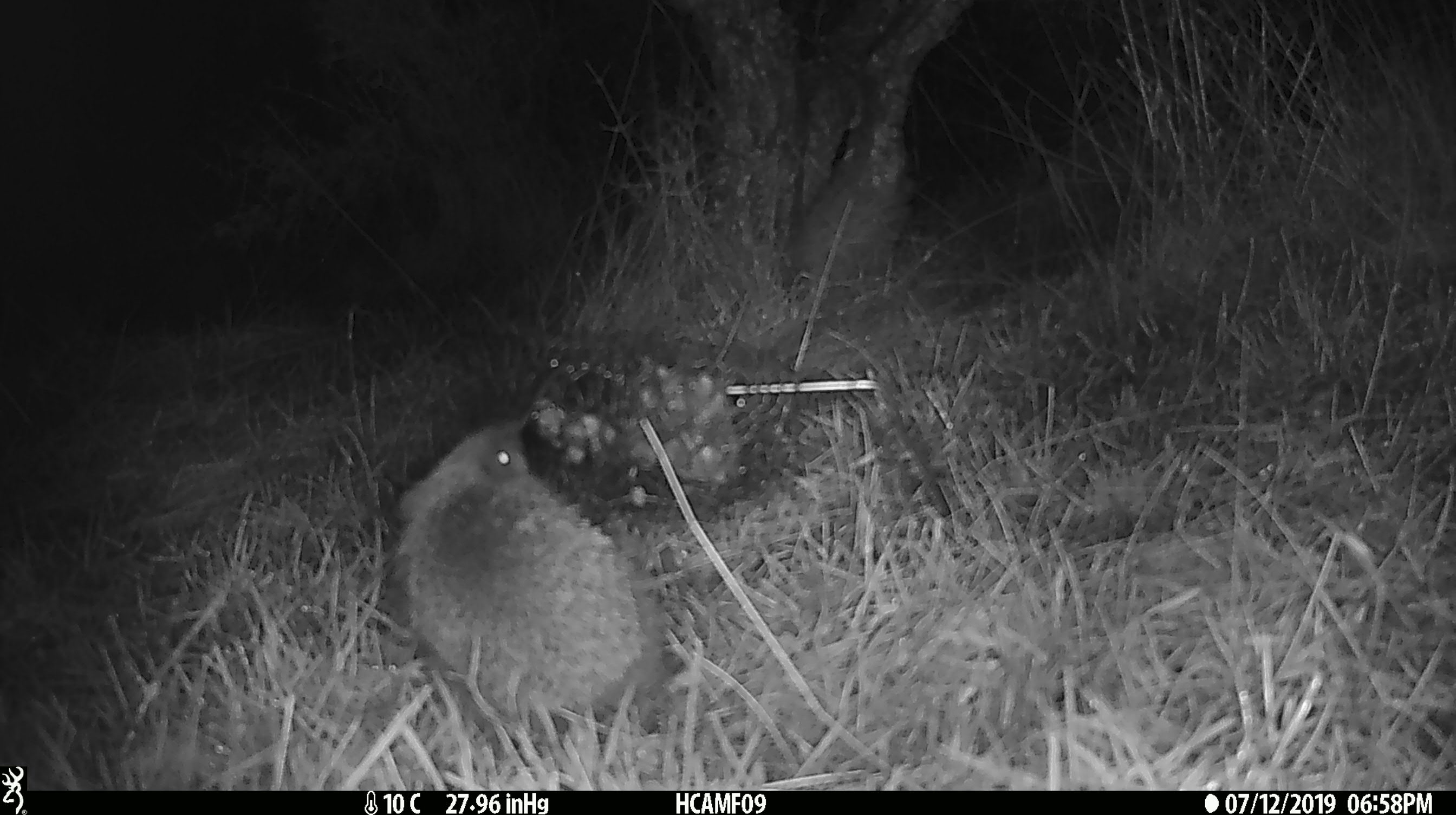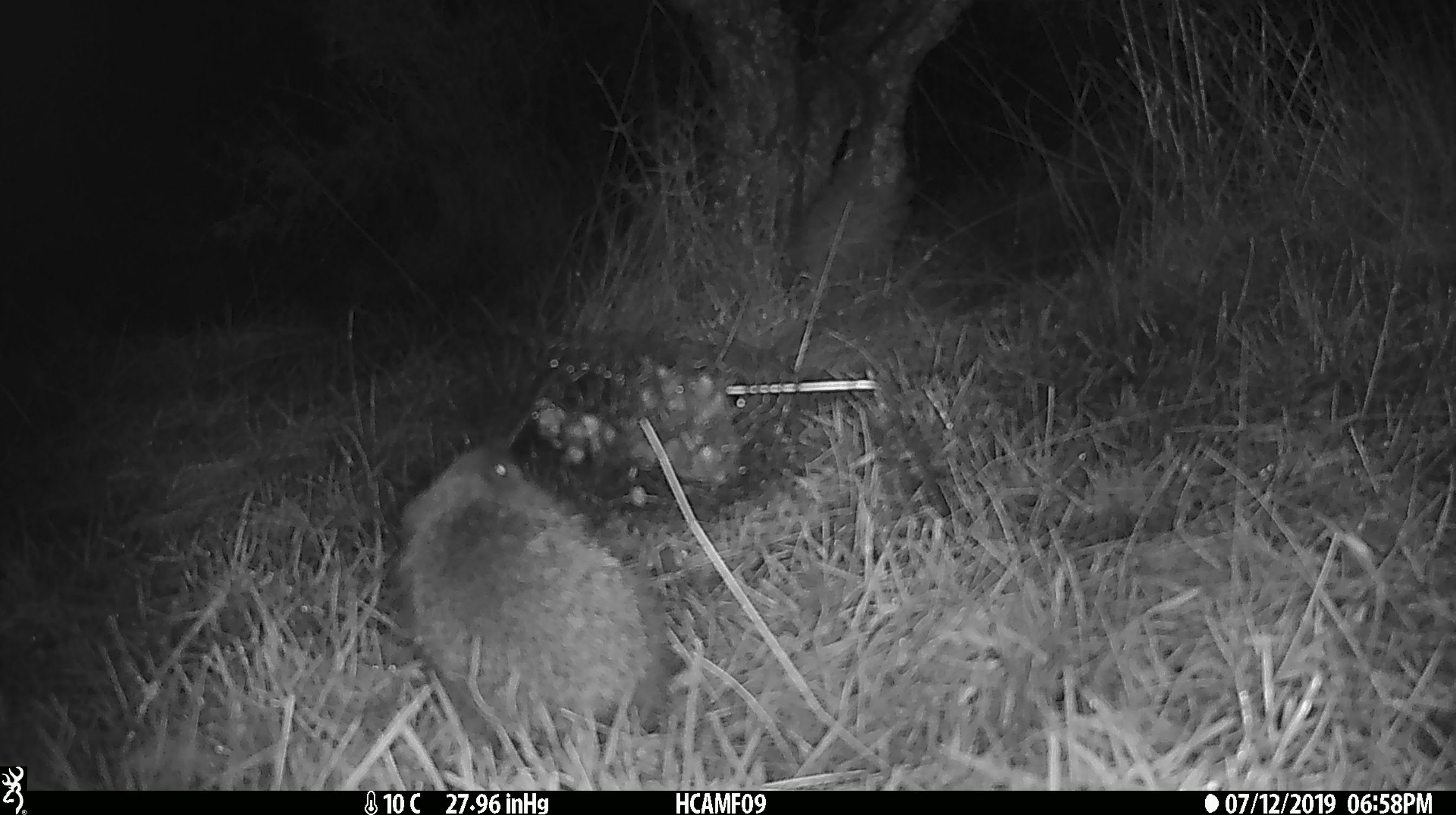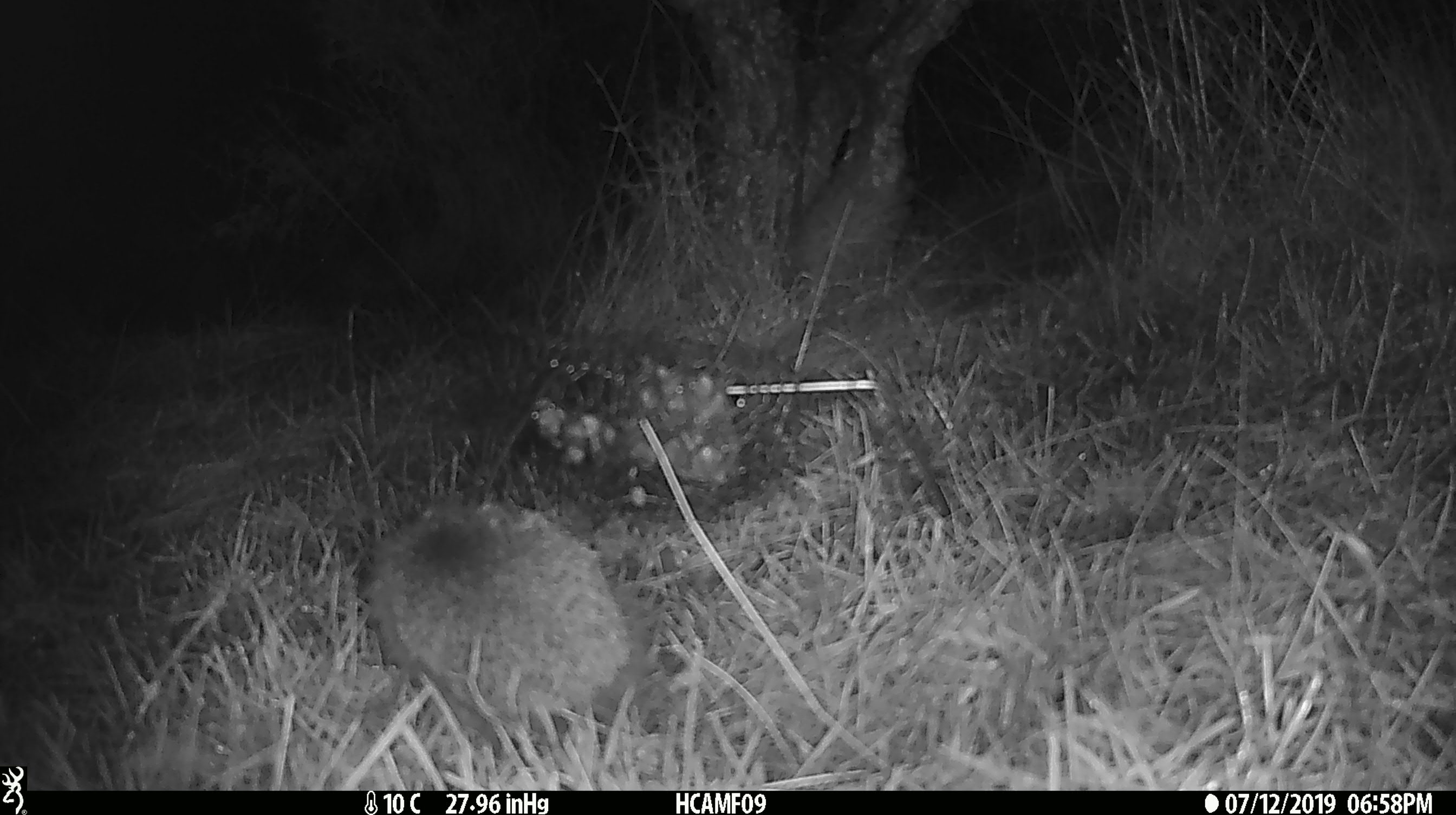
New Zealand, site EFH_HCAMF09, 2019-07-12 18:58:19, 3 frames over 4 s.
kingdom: Animalia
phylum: Chordata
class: Mammalia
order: Eulipotyphla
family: Erinaceidae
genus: Erinaceus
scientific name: Erinaceus europaeus europaeus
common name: european hedgehog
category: hedgehog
Hedgehog (european hedgehog) (Erinaceus europaeus europaeus).